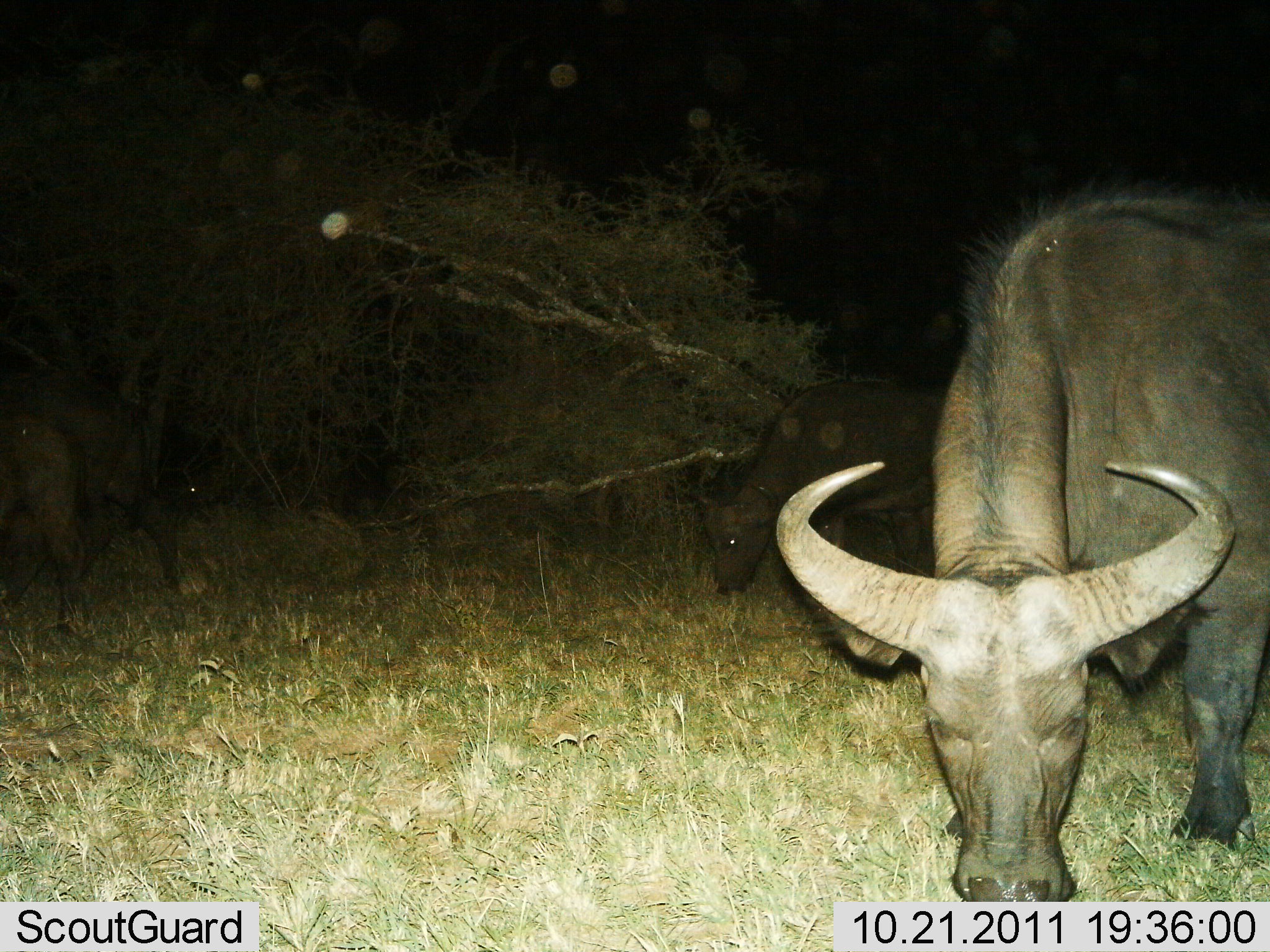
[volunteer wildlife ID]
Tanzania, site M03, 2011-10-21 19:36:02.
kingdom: Animalia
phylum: Chordata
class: Mammalia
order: Artiodactyla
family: Bovidae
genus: Syncerus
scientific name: Syncerus caffer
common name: cape buffalo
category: buffalo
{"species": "buffalo (cape buffalo) (Syncerus caffer)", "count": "3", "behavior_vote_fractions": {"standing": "55%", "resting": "0%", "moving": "27%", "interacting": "0%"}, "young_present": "27%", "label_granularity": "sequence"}